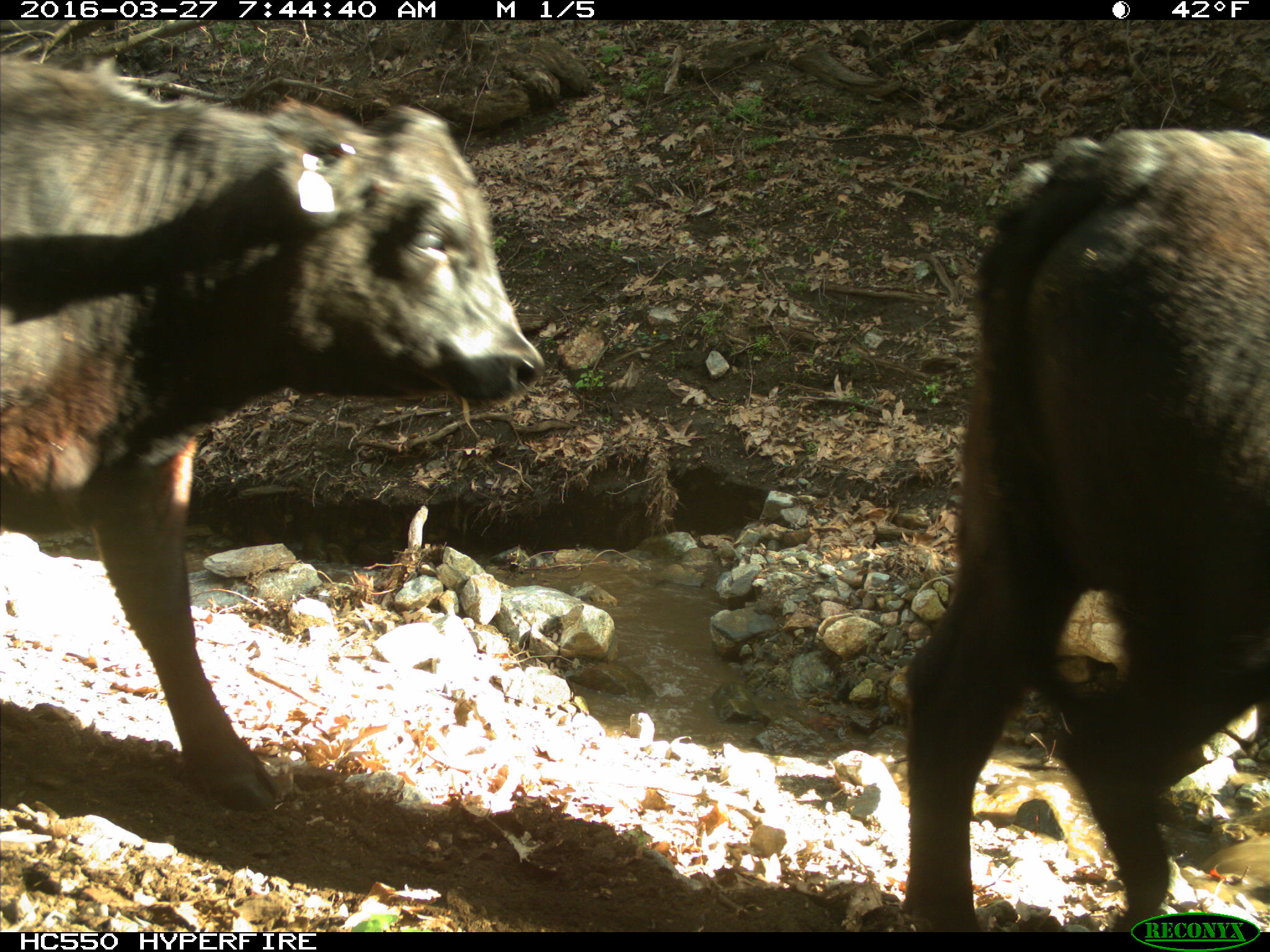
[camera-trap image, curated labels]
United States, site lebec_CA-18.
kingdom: Animalia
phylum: Chordata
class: Mammalia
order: Artiodactyla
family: Bovidae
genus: Bos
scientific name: Bos taurus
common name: domestic cow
Bos taurus (domestic cow).